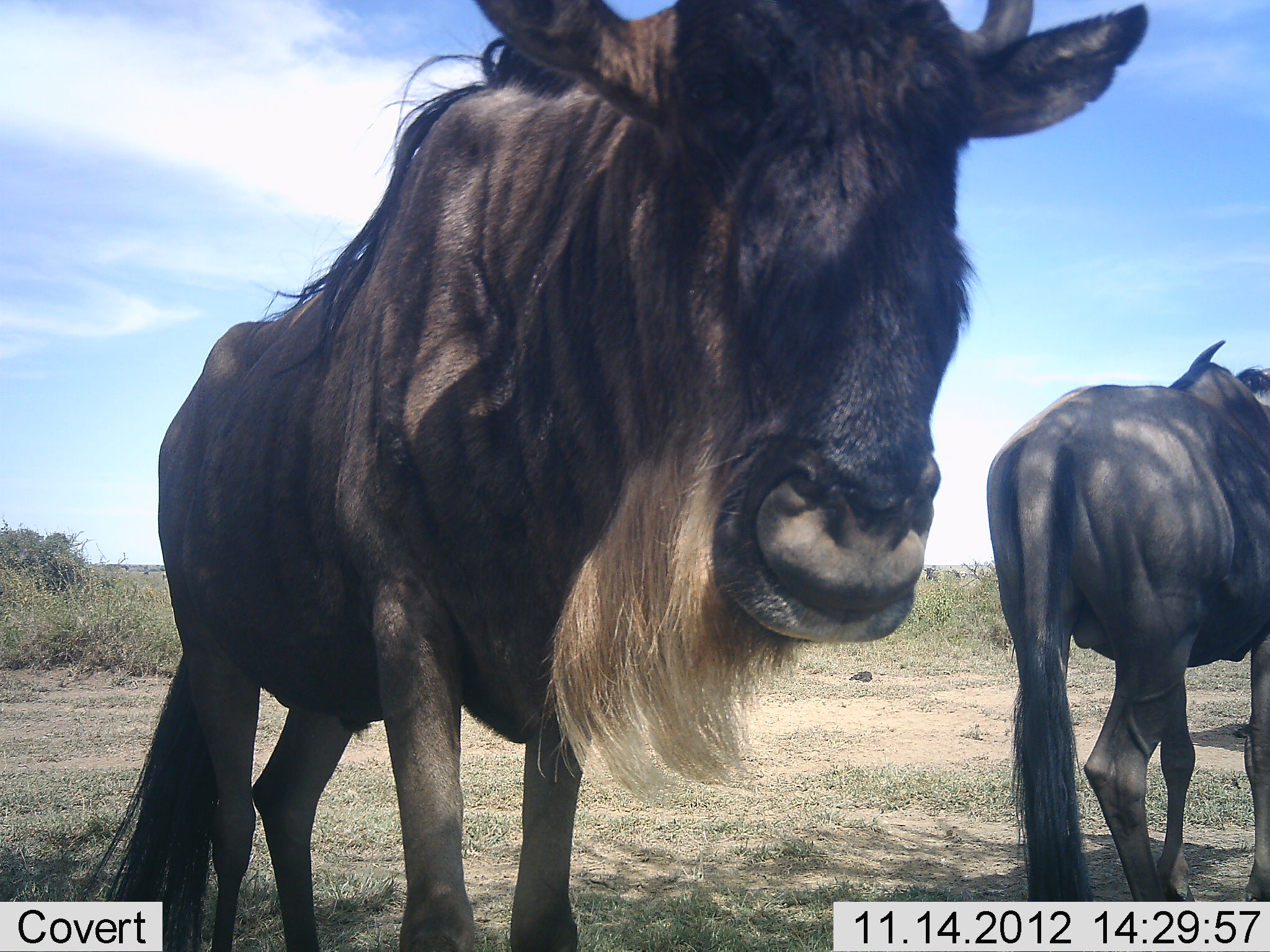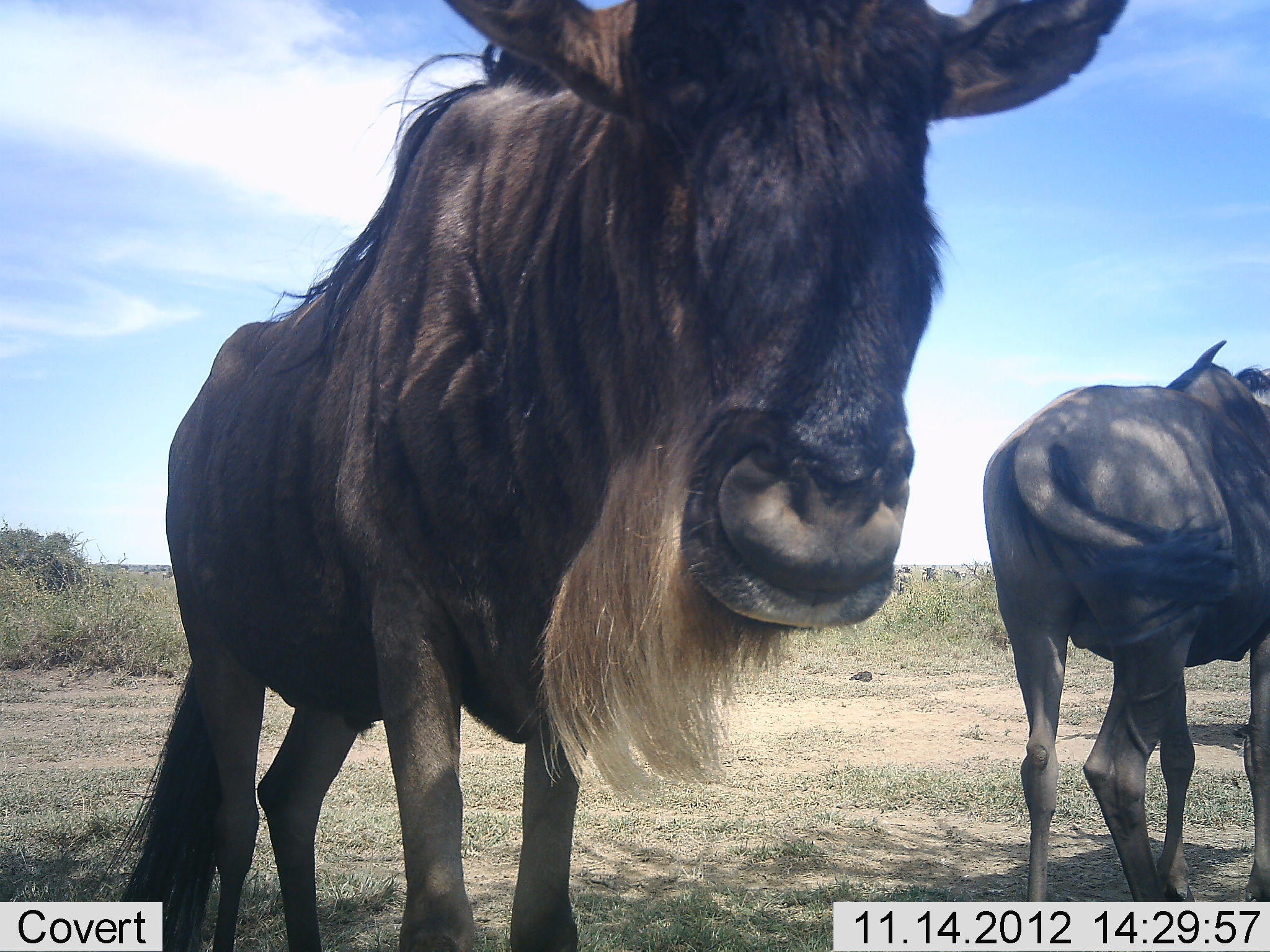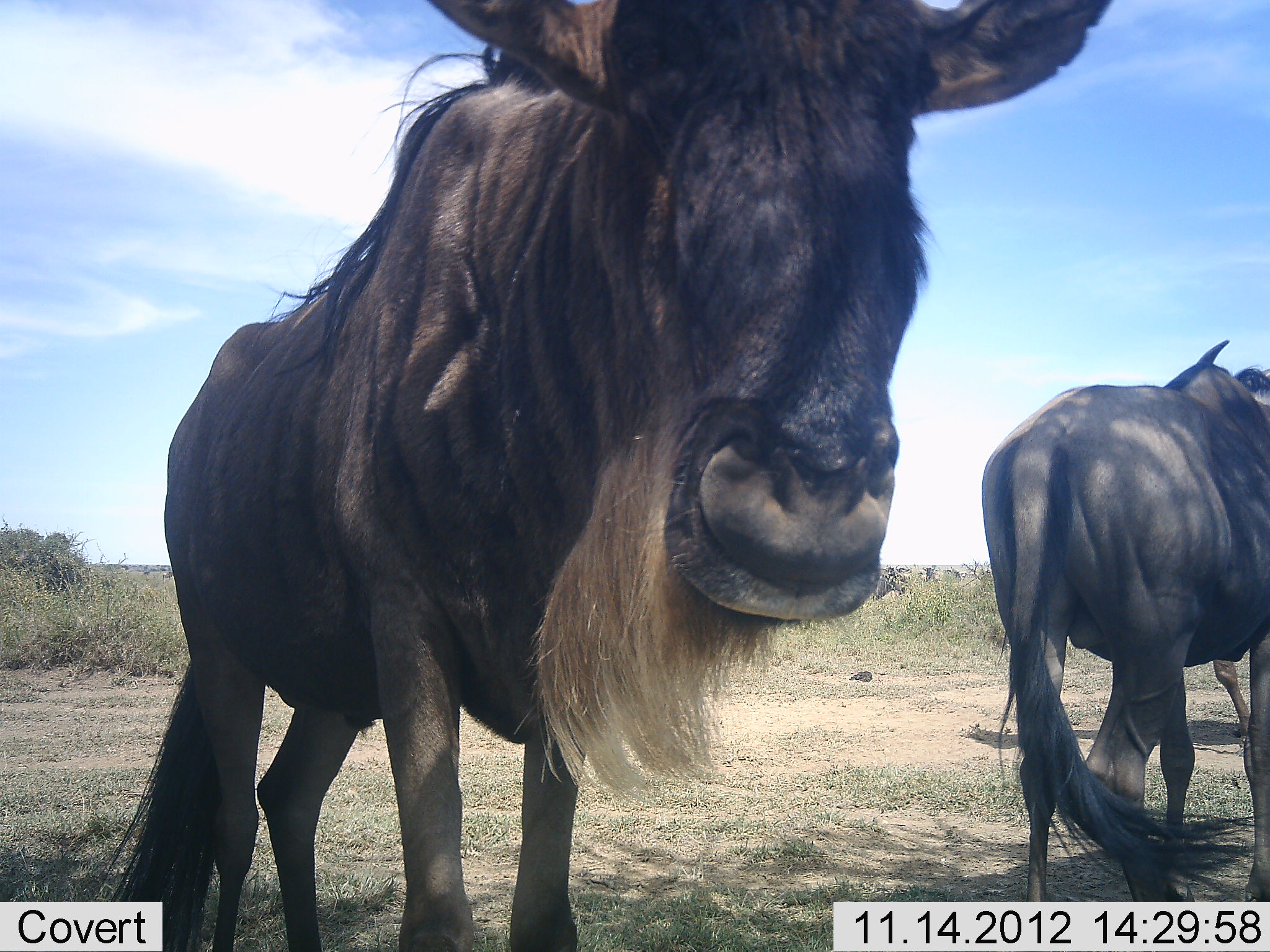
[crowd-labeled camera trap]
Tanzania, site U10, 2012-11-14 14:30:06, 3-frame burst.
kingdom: Animalia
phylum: Chordata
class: Mammalia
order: Artiodactyla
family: Bovidae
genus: Connochaetes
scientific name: Connochaetes taurinus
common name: blue wildebeest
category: wildebeest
Wildebeest (blue wildebeest) (Connochaetes taurinus), count 2. Behavior (volunteer vote fractions): standing 100%, resting 0%, moving 0%, interacting 10%. Young present (vote fraction): 0%. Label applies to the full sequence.